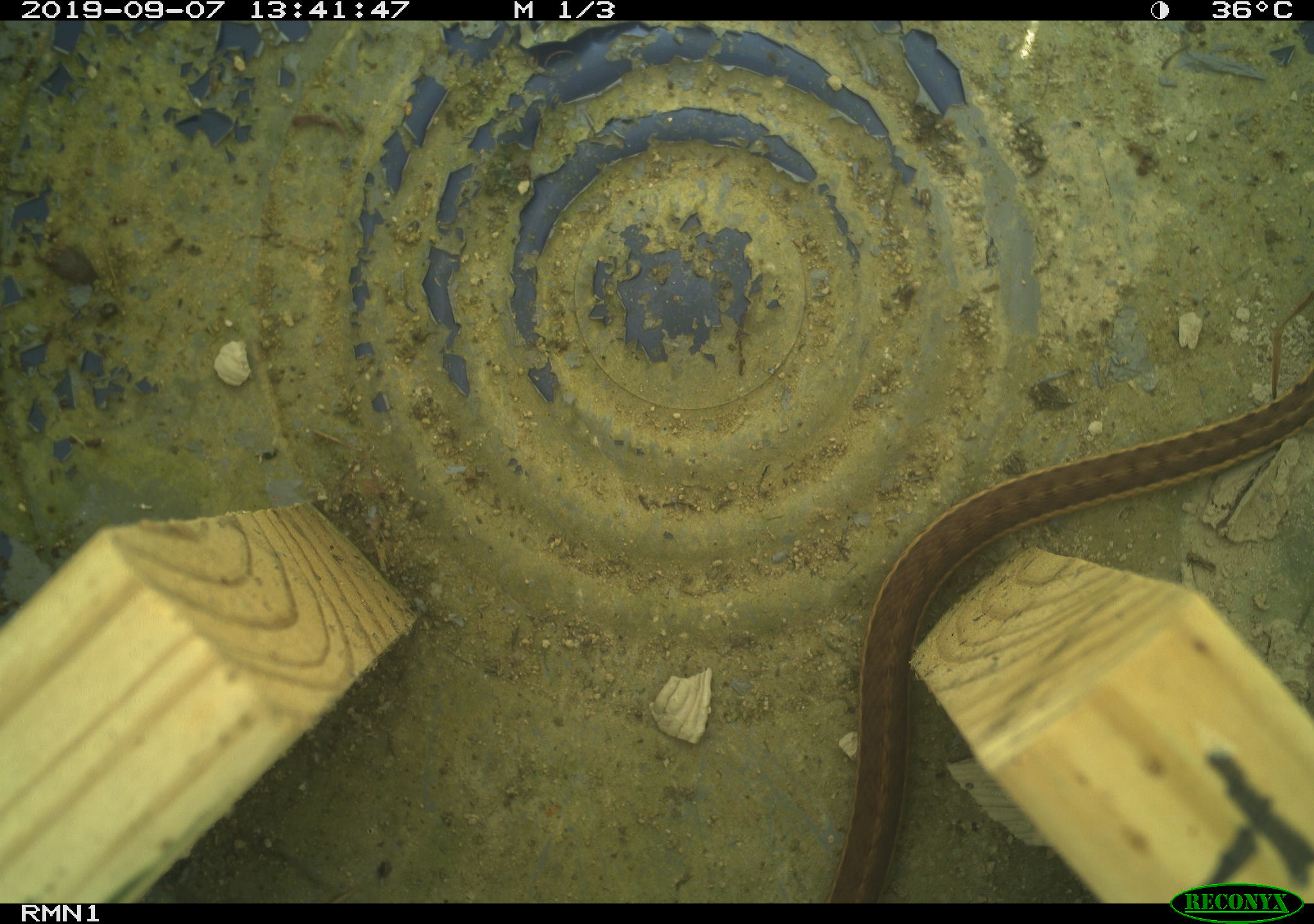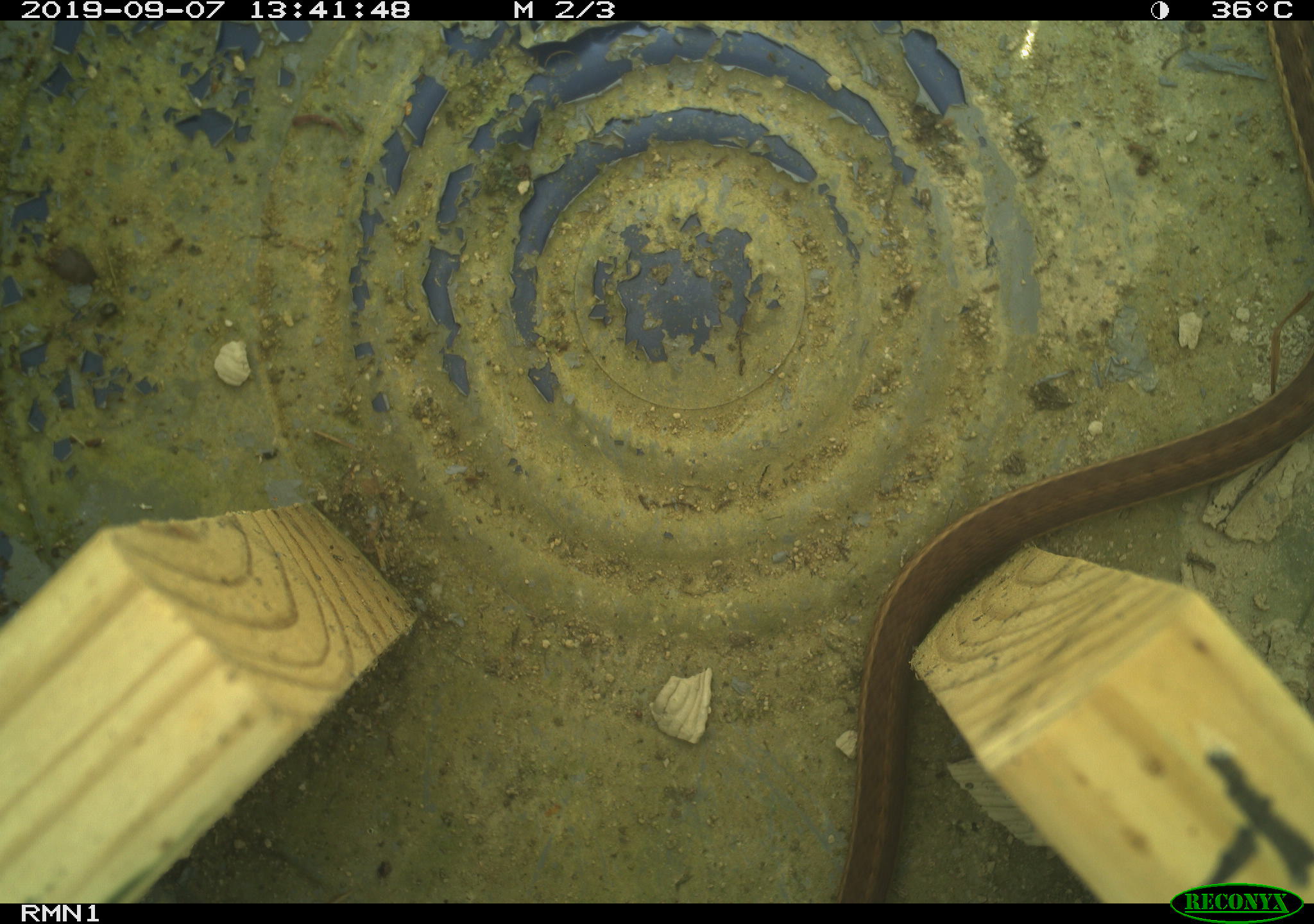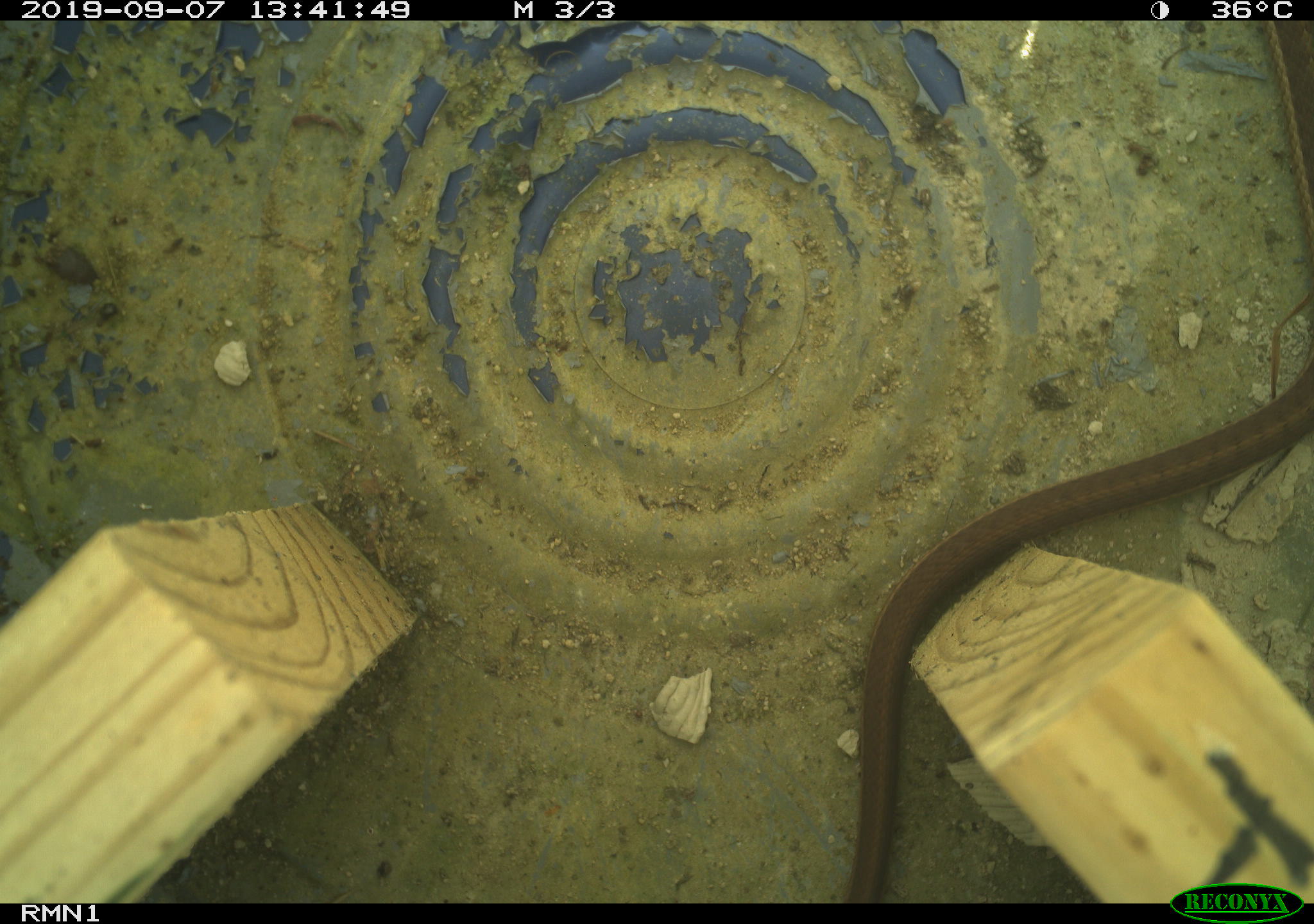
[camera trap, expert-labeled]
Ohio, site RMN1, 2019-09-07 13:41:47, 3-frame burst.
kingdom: Animalia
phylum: Chordata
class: Reptilia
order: Squamata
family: Colubridae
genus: Thamnophis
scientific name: Thamnophis sirtalis sirtalis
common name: eastern gartersnake